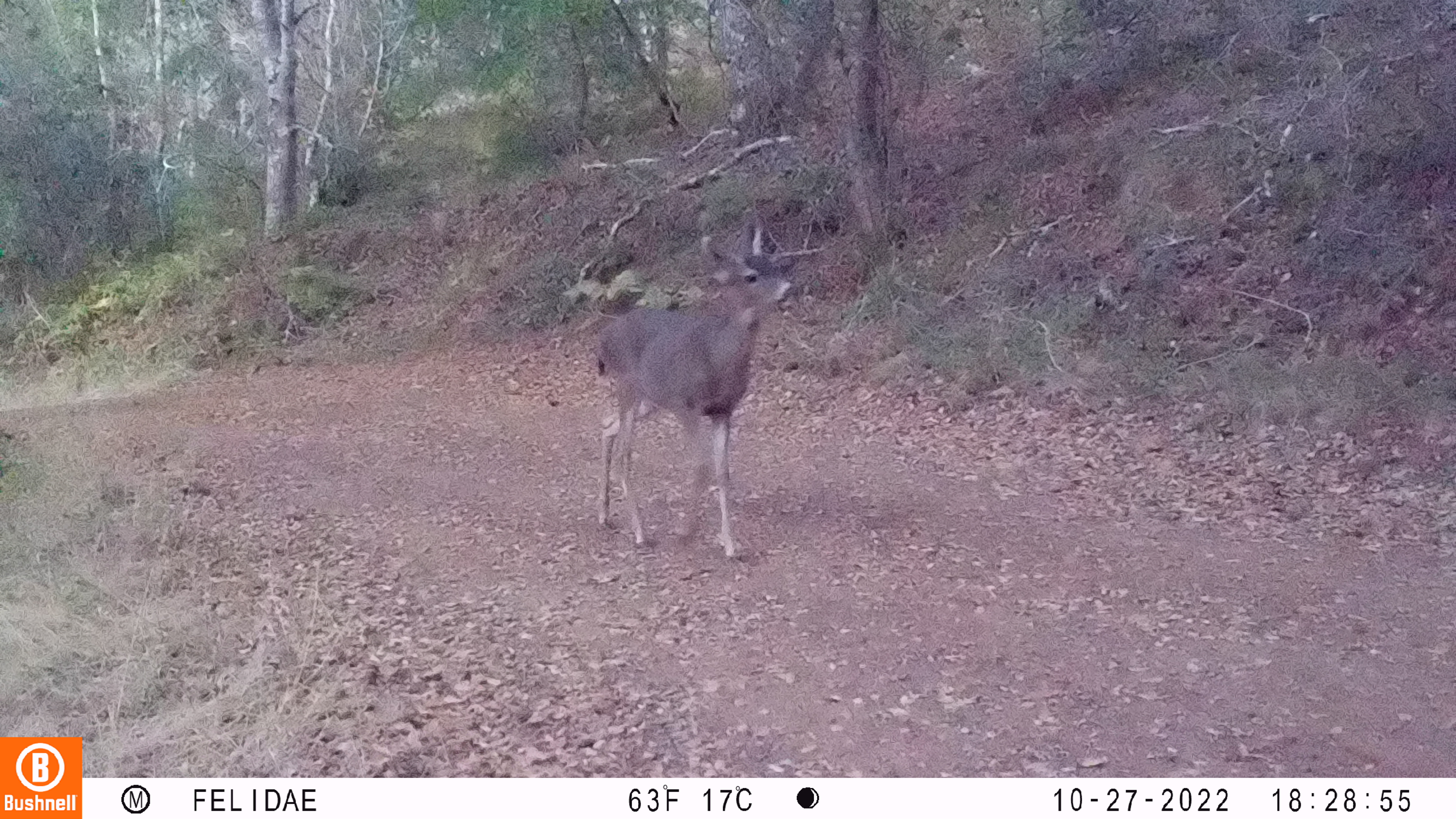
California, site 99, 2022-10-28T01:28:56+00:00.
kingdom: Animalia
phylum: Chordata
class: Mammalia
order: Artiodactyla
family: Cervidae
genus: Odocoileus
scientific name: Odocoileus hemionus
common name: mule deer